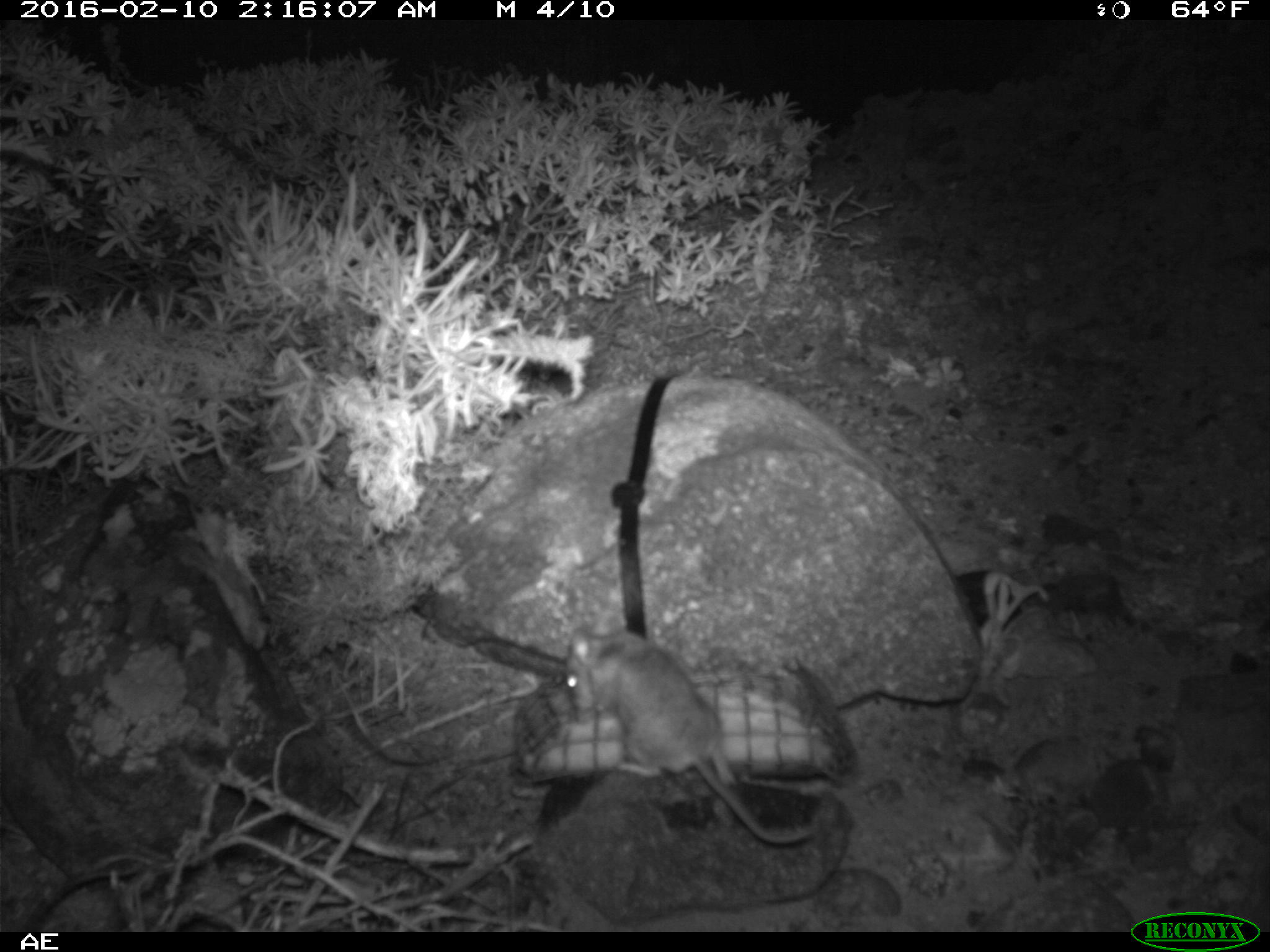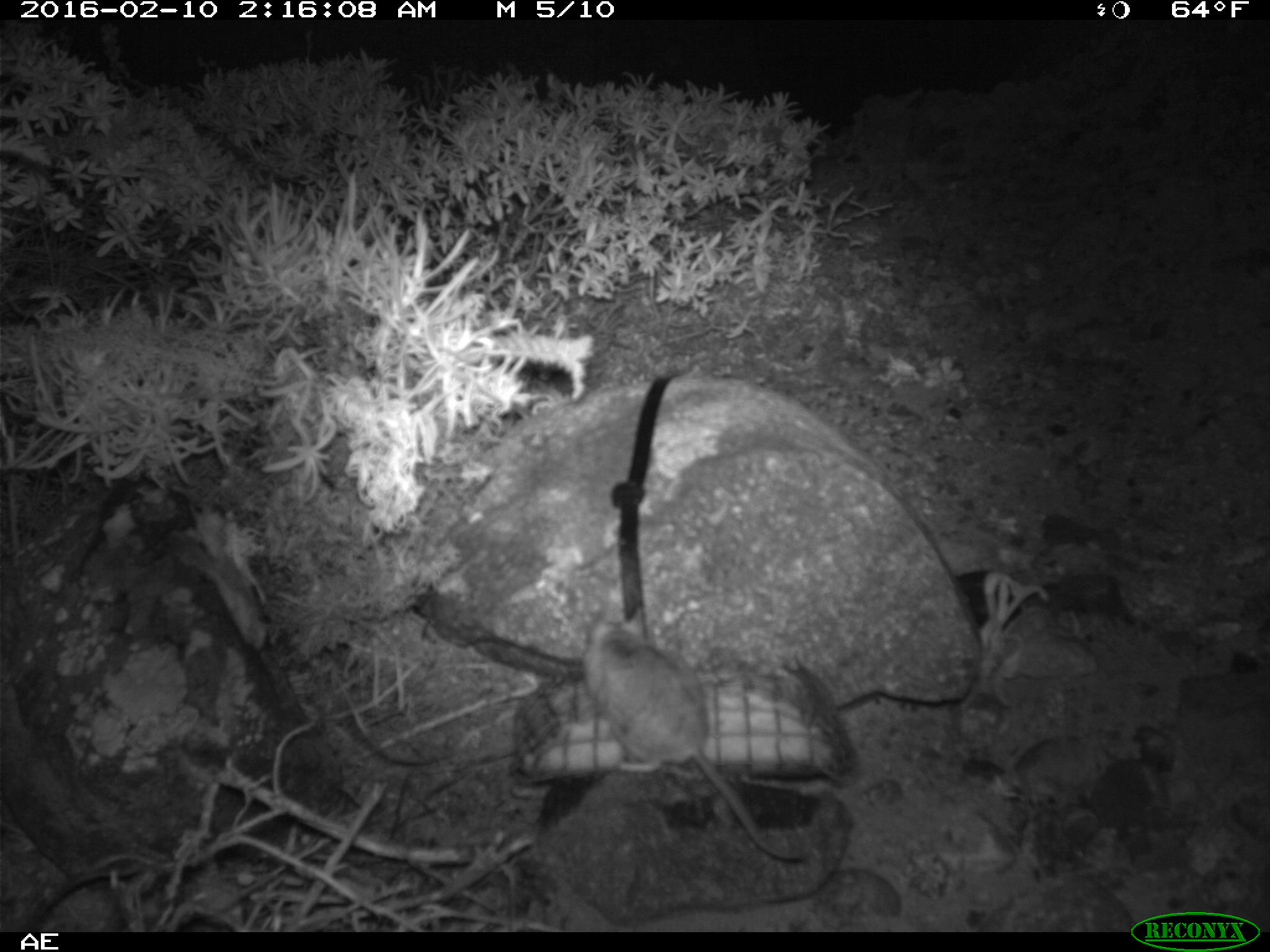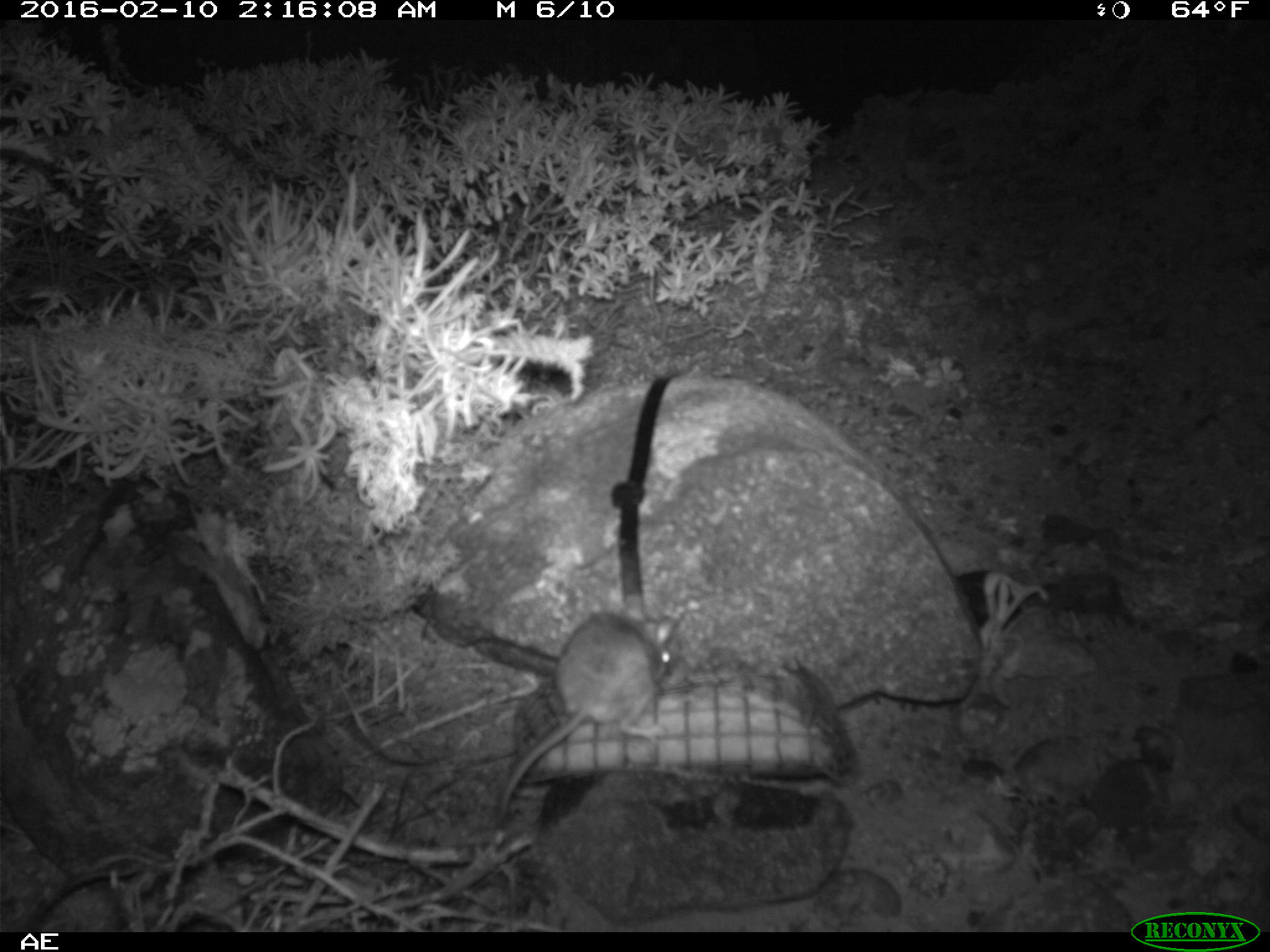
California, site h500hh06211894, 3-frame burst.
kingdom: Animalia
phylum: Chordata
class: Mammalia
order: Rodentia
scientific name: Rodentia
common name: rodent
Rodent (Rodentia).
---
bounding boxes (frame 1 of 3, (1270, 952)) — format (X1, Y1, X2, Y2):
rodent: (561, 623, 816, 844)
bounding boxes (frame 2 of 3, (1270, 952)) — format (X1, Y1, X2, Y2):
rodent: (582, 609, 802, 860)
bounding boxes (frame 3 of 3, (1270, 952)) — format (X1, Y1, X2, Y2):
rodent: (497, 591, 677, 817)